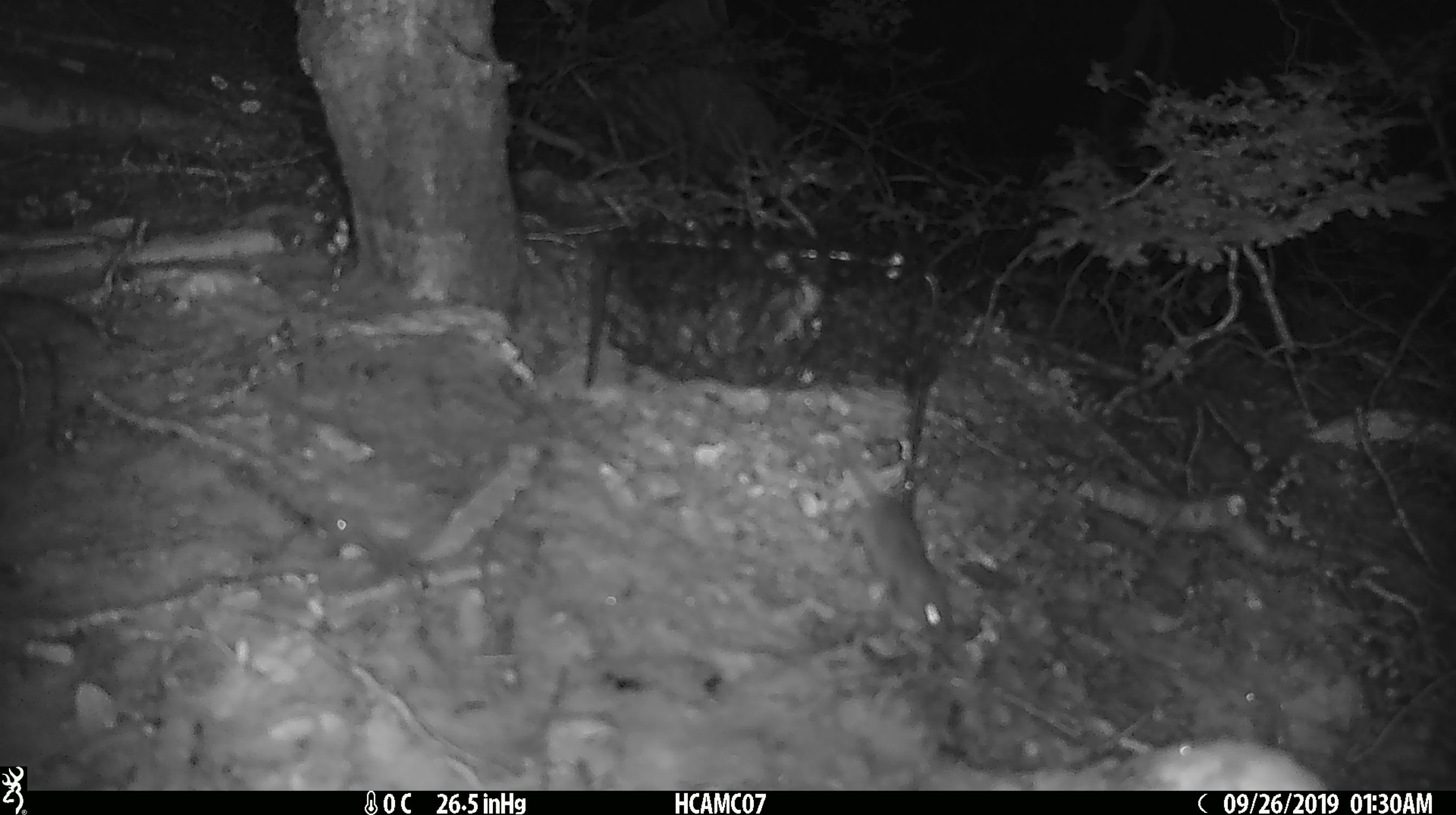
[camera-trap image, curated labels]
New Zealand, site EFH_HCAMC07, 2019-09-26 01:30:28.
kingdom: Animalia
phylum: Chordata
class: Mammalia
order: Rodentia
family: Muridae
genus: Mus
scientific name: Mus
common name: mouse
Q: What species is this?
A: Mouse (Mus).